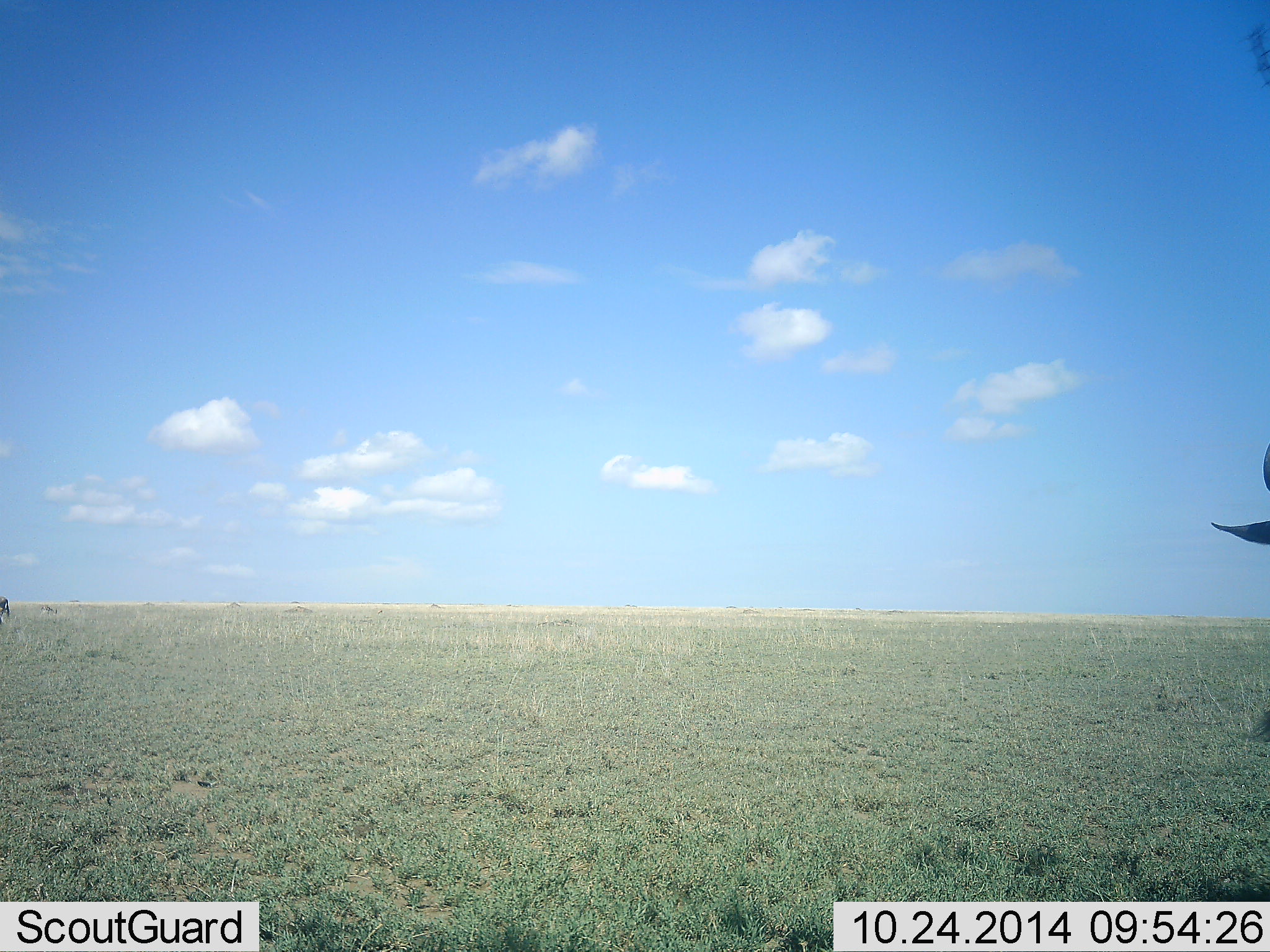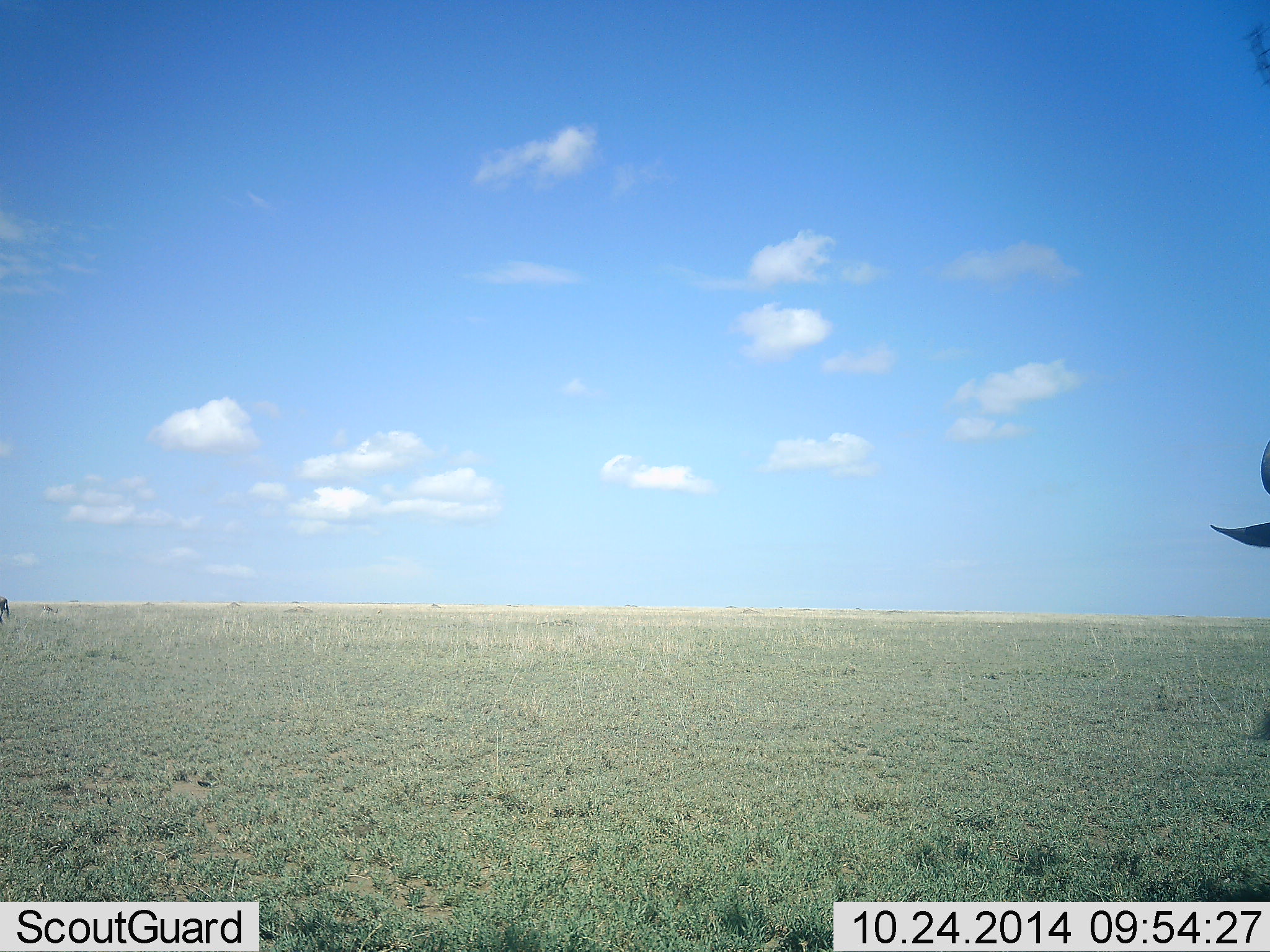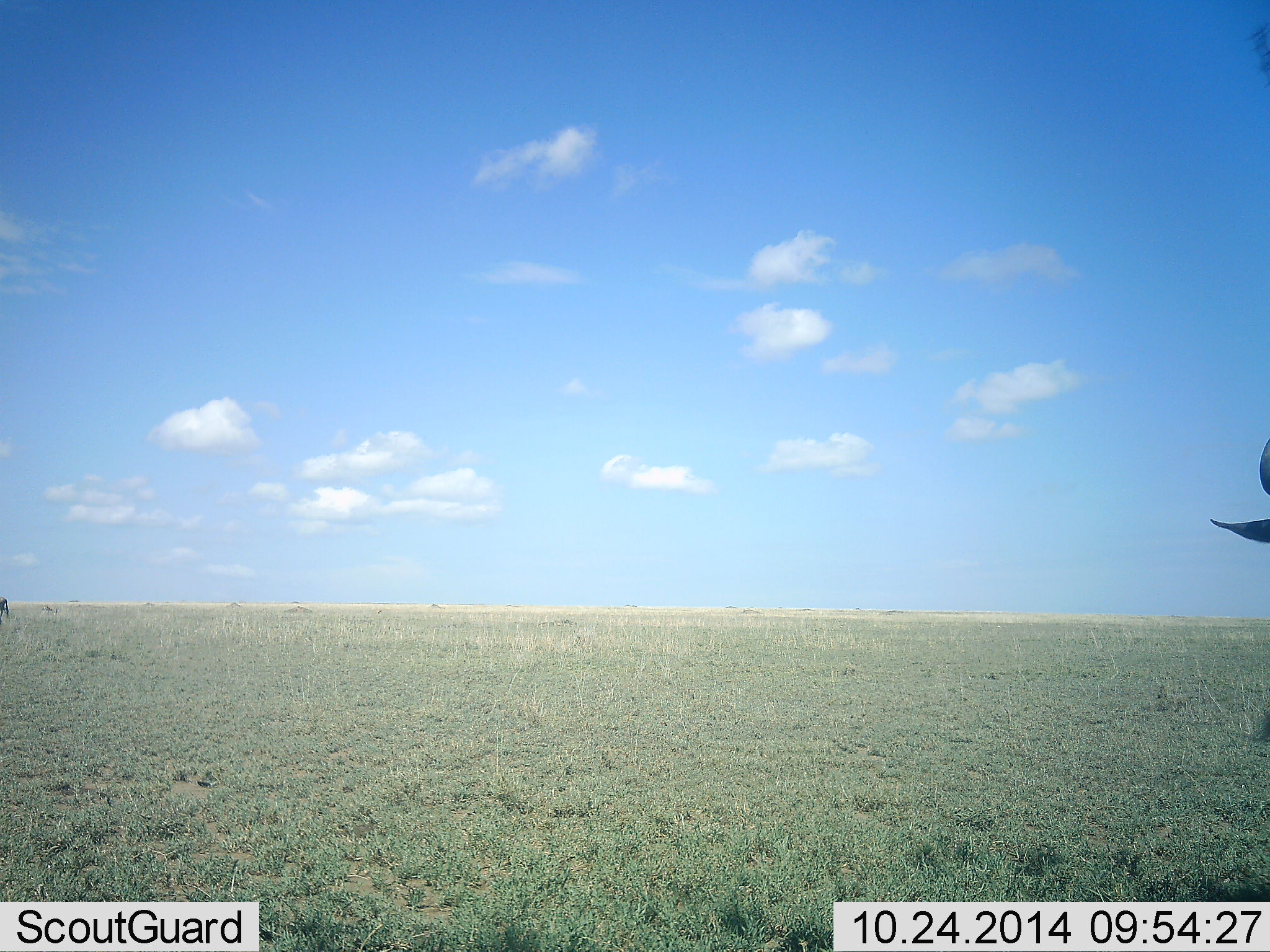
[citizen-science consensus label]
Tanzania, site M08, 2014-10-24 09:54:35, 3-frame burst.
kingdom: Animalia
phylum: Chordata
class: Mammalia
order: Artiodactyla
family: Bovidae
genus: Connochaetes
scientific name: Connochaetes taurinus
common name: blue wildebeest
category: wildebeest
Wildebeest (blue wildebeest) (Connochaetes taurinus), count 1. Behavior (volunteer vote fractions): standing 100%, resting 0%, moving 0%, interacting 0%. Young present (vote fraction): 0%. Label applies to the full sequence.